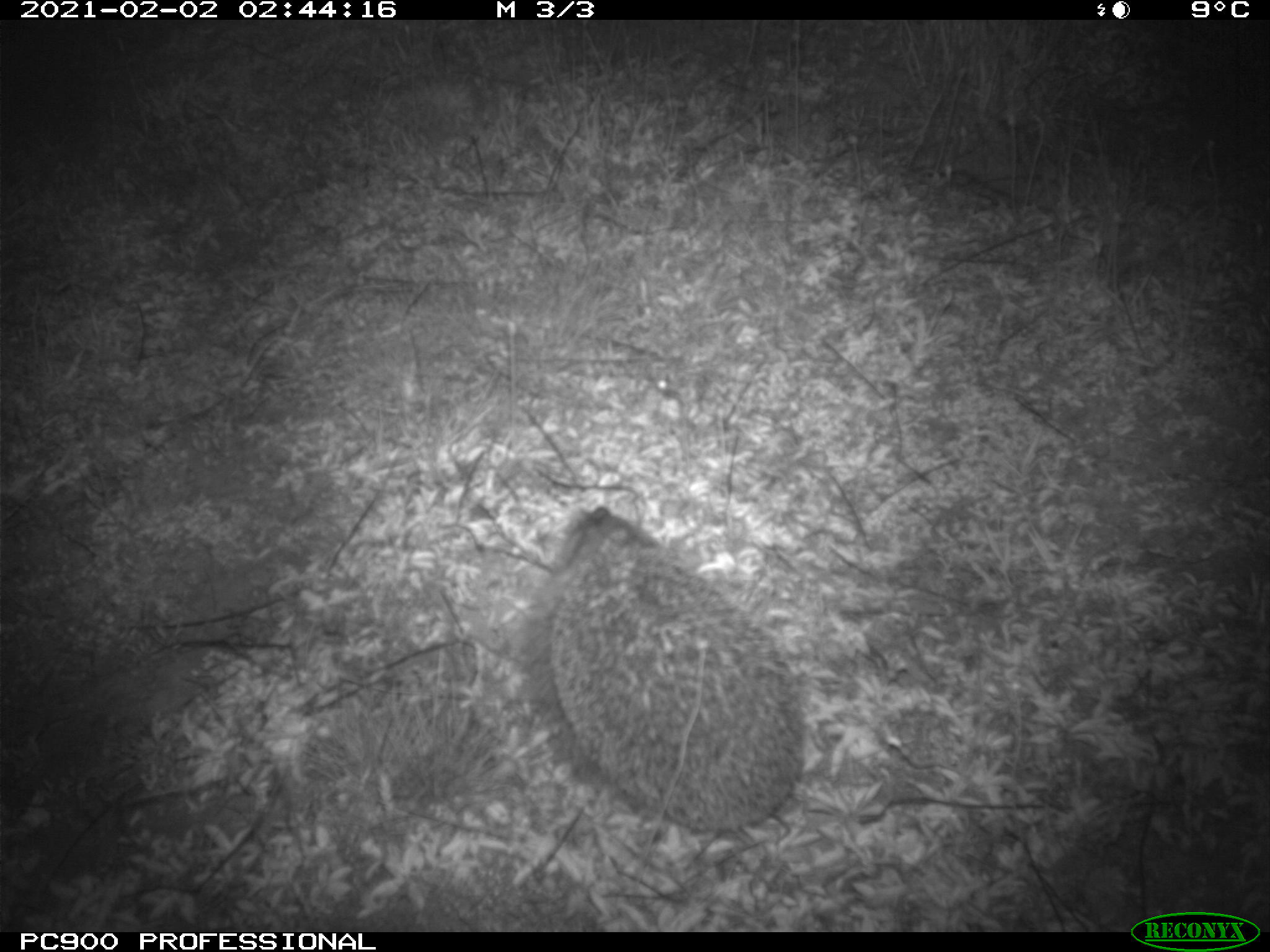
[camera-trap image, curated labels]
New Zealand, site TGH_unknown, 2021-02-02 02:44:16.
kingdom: Animalia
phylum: Chordata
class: Mammalia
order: Eulipotyphla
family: Erinaceidae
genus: Erinaceus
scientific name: Erinaceus europaeus europaeus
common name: european hedgehog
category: hedgehog